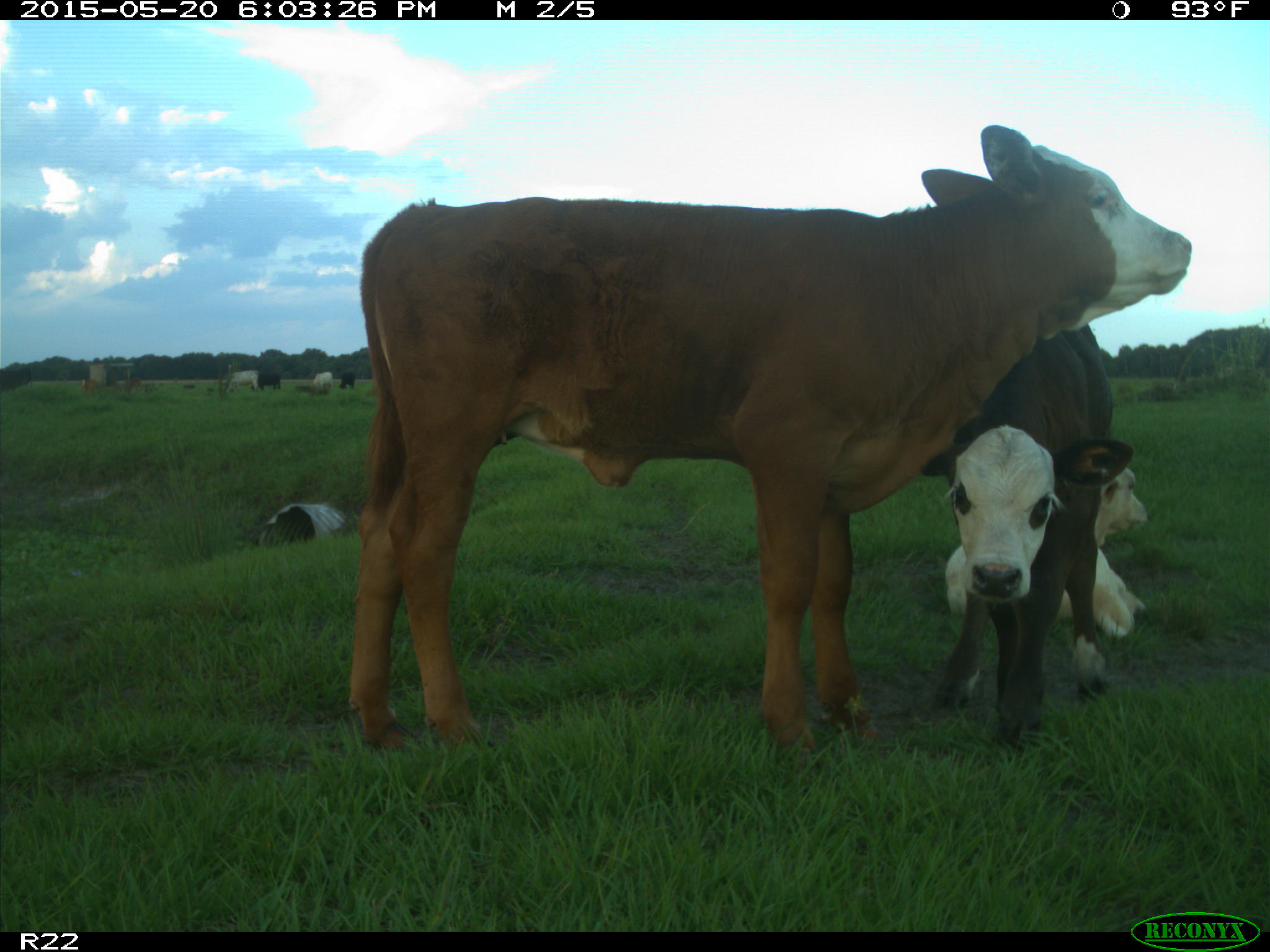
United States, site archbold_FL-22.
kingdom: Animalia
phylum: Chordata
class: Mammalia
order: Artiodactyla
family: Bovidae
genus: Bos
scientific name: Bos taurus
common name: domestic cow